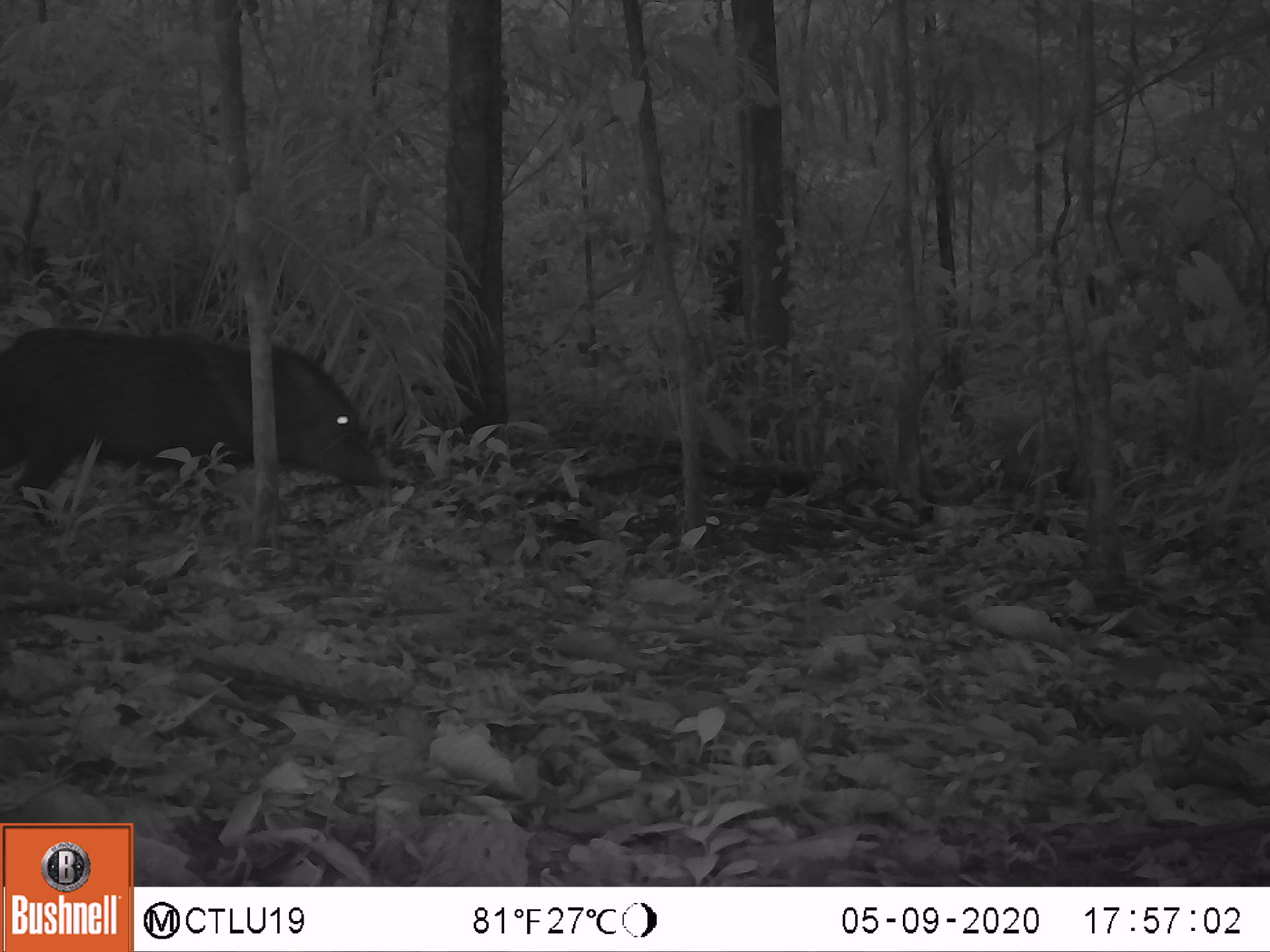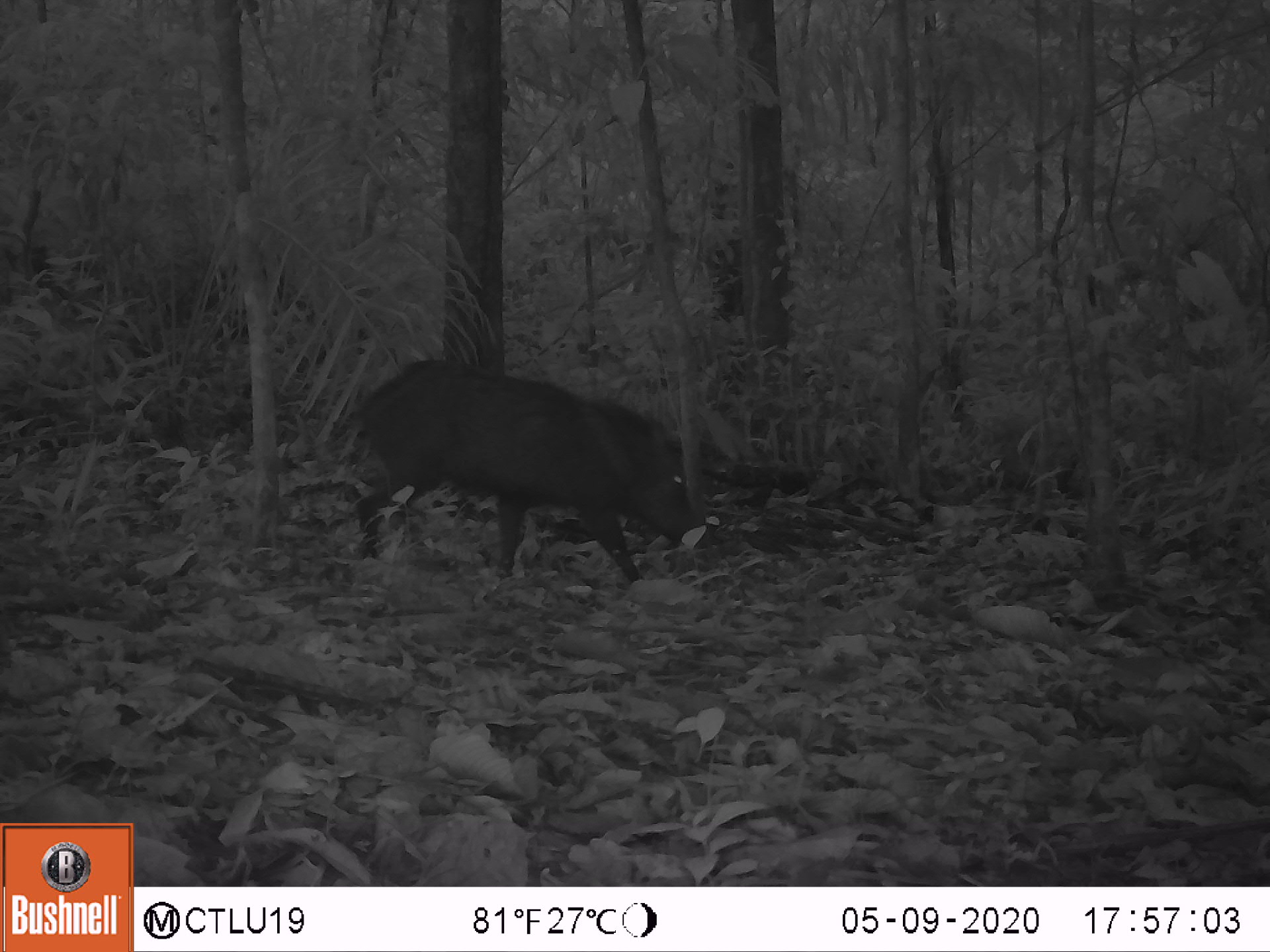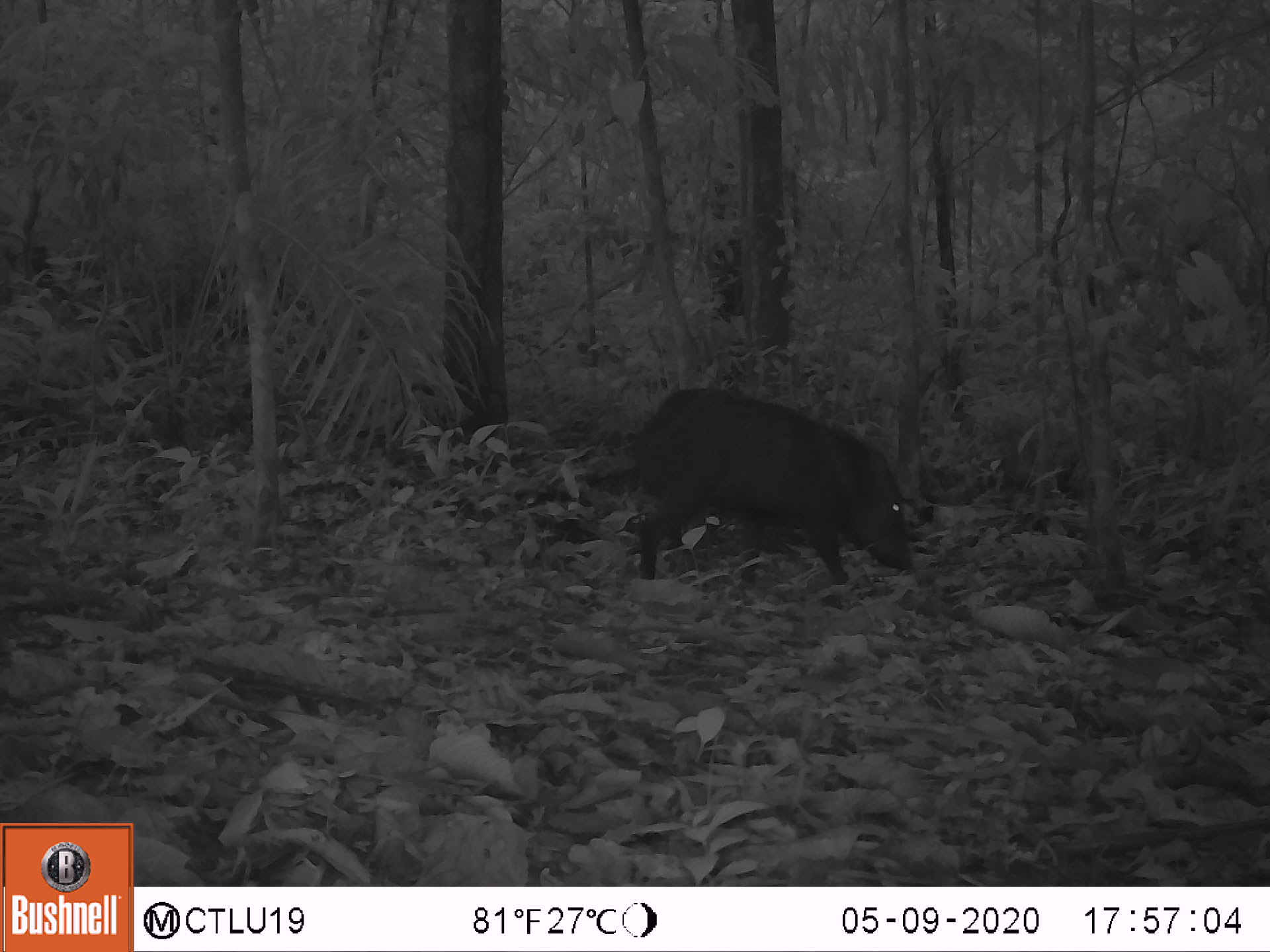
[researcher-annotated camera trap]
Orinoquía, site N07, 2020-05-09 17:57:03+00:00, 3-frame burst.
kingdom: Animalia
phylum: Chordata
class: Mammalia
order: Artiodactyla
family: Tayassuidae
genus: Pecari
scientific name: Pecari tajacu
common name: collared peccary